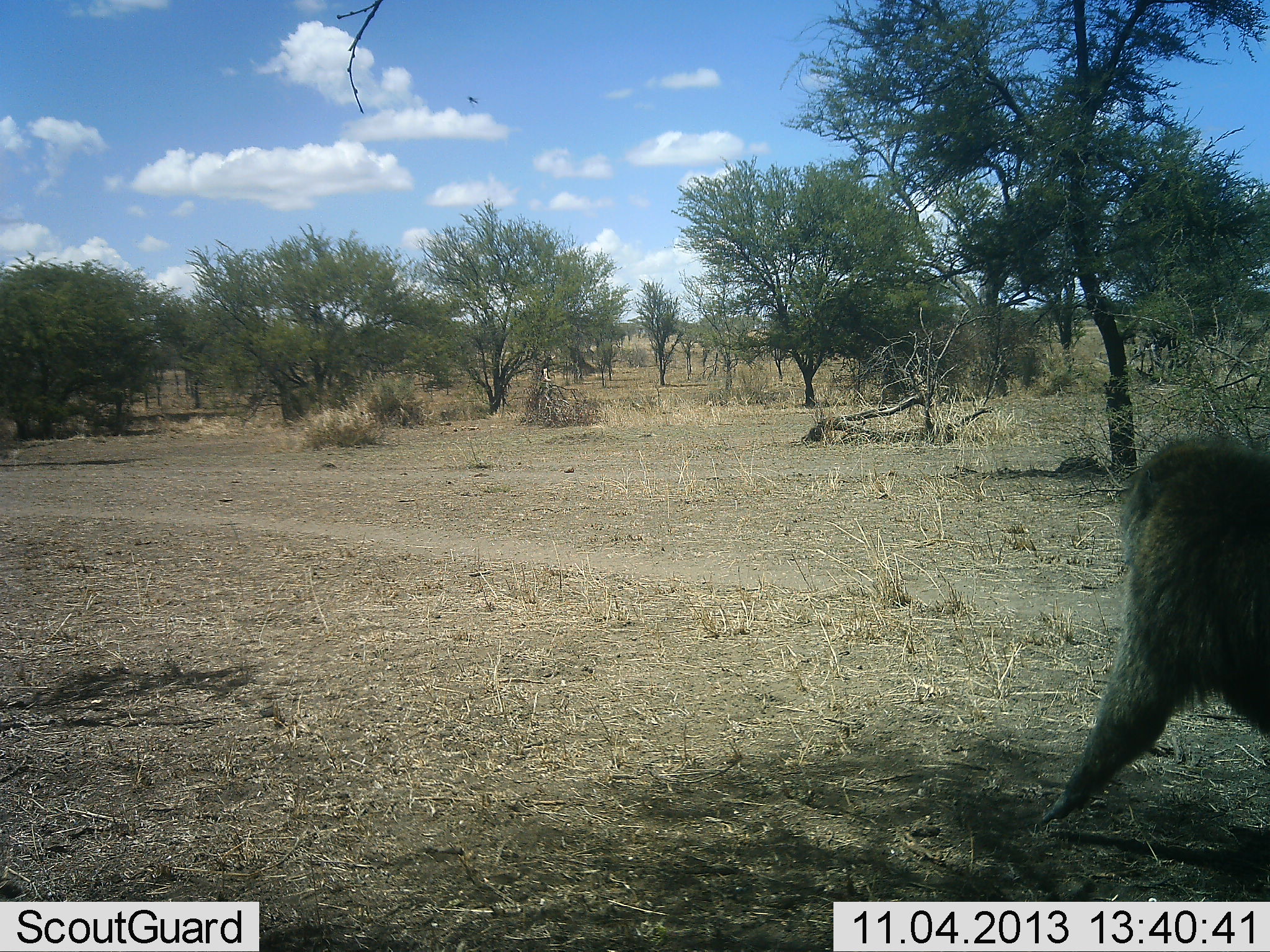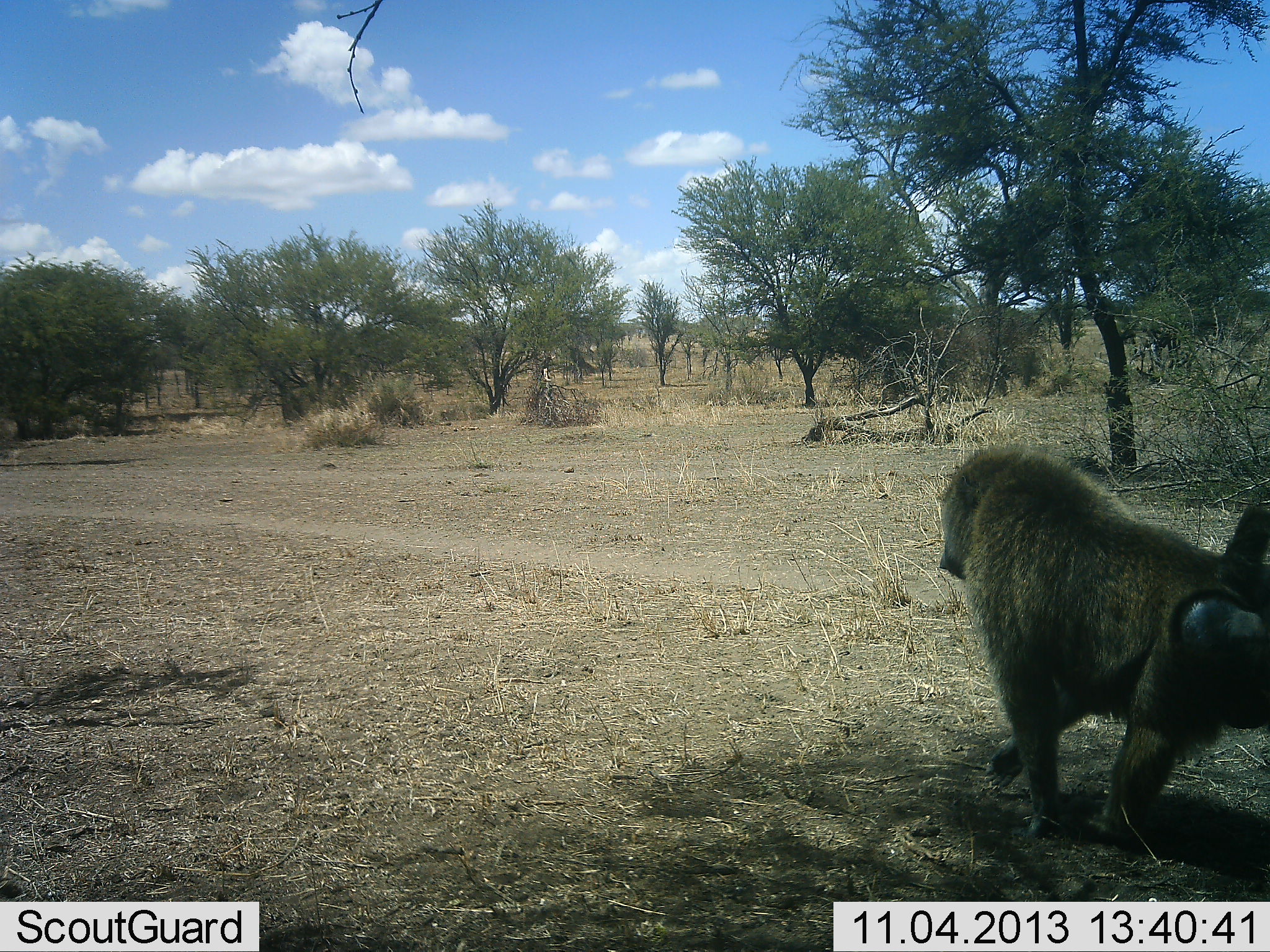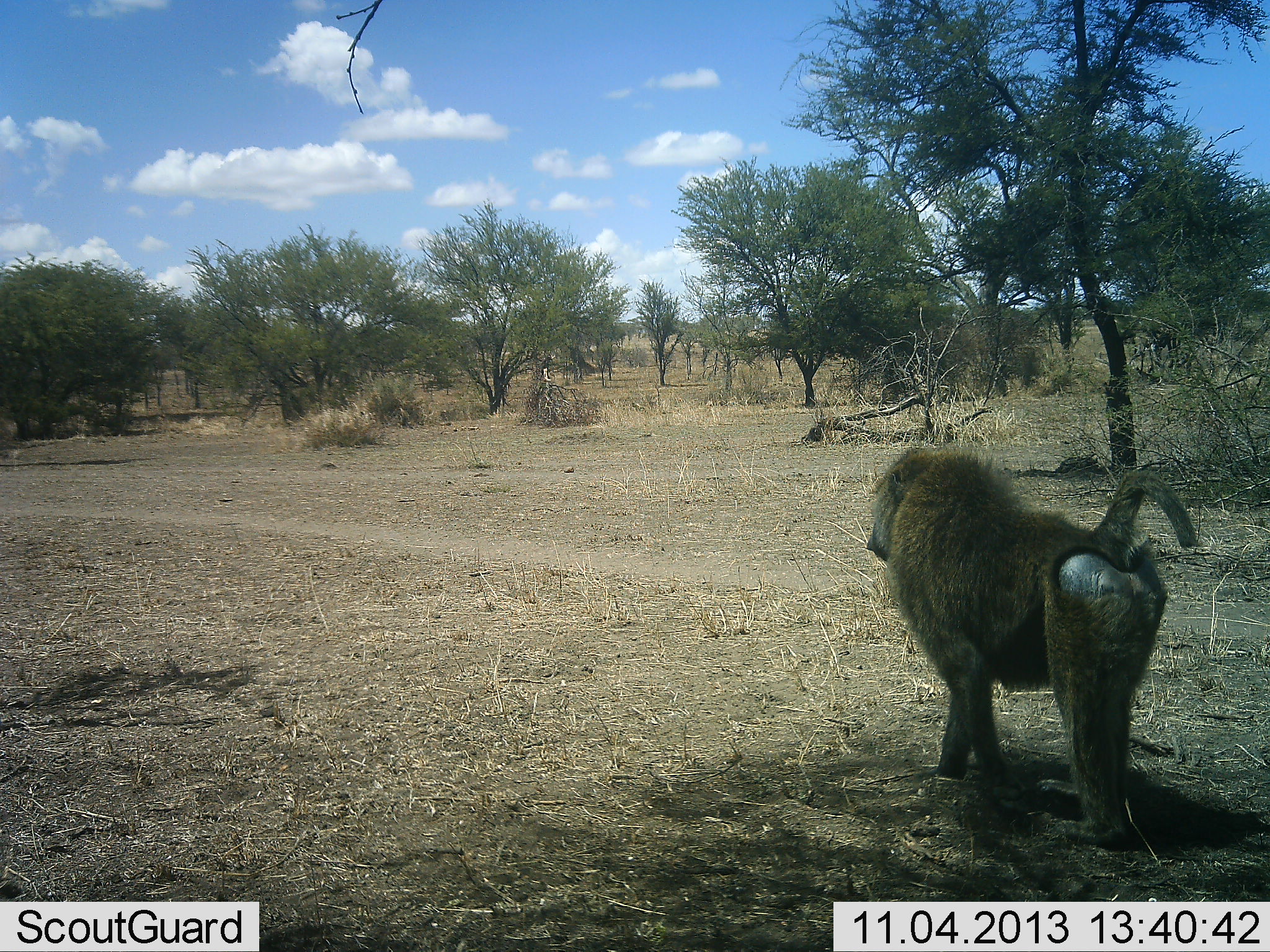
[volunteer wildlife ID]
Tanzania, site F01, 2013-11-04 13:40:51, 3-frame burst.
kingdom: Animalia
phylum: Chordata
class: Mammalia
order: Primates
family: Cercopithecidae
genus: Papio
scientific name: Papio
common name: baboon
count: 1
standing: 0%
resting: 0%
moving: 100%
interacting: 0%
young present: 0%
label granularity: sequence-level